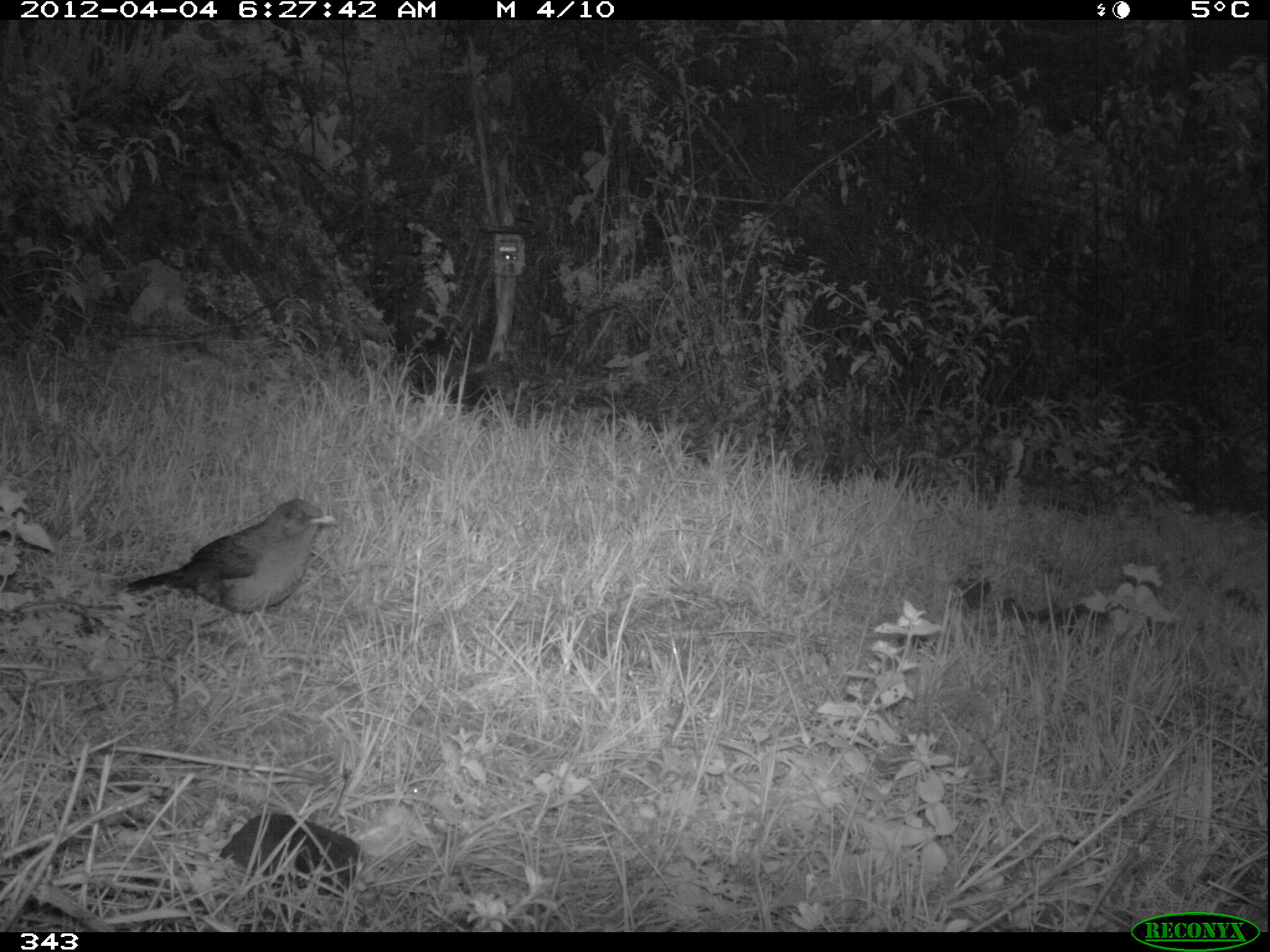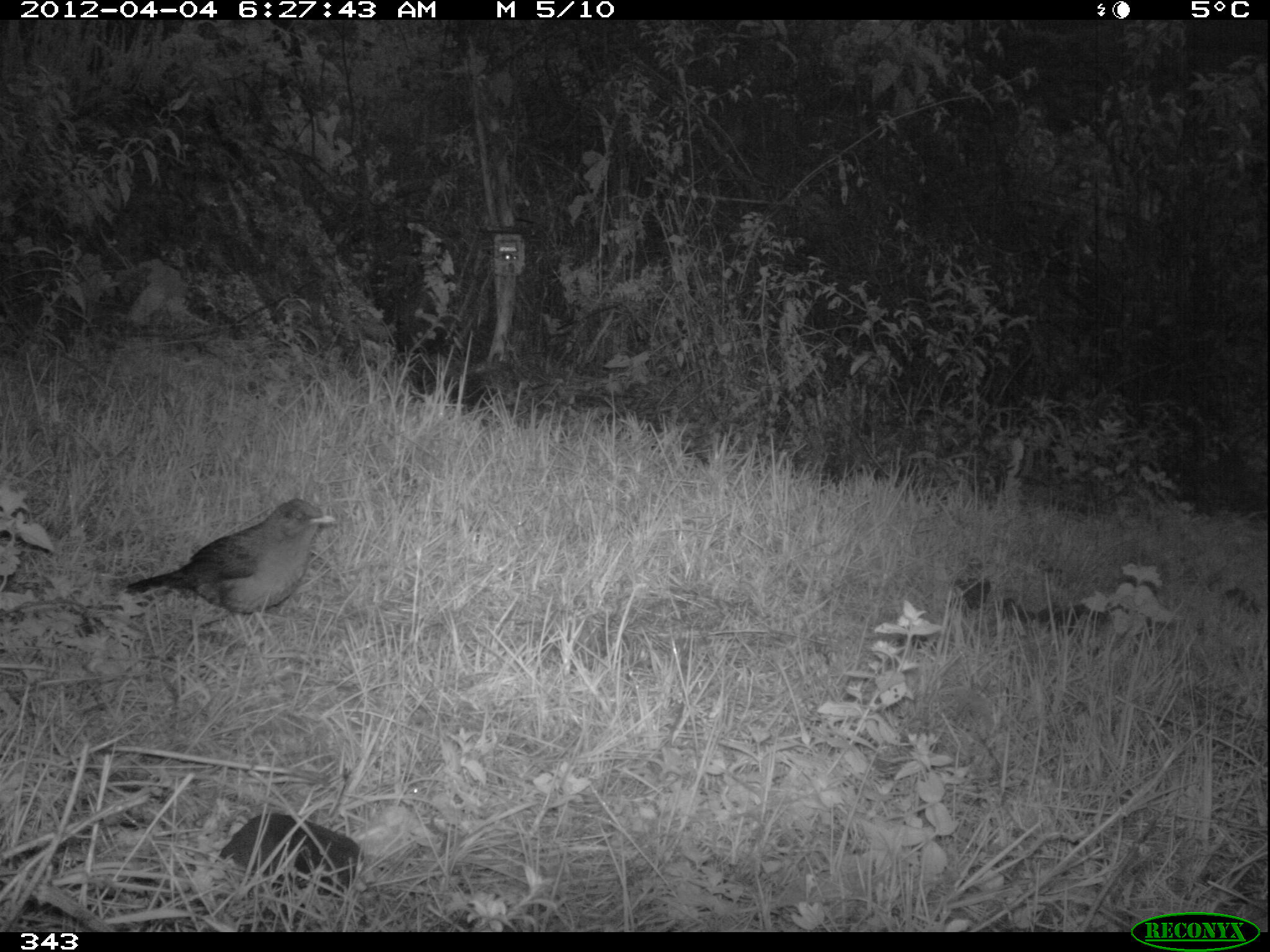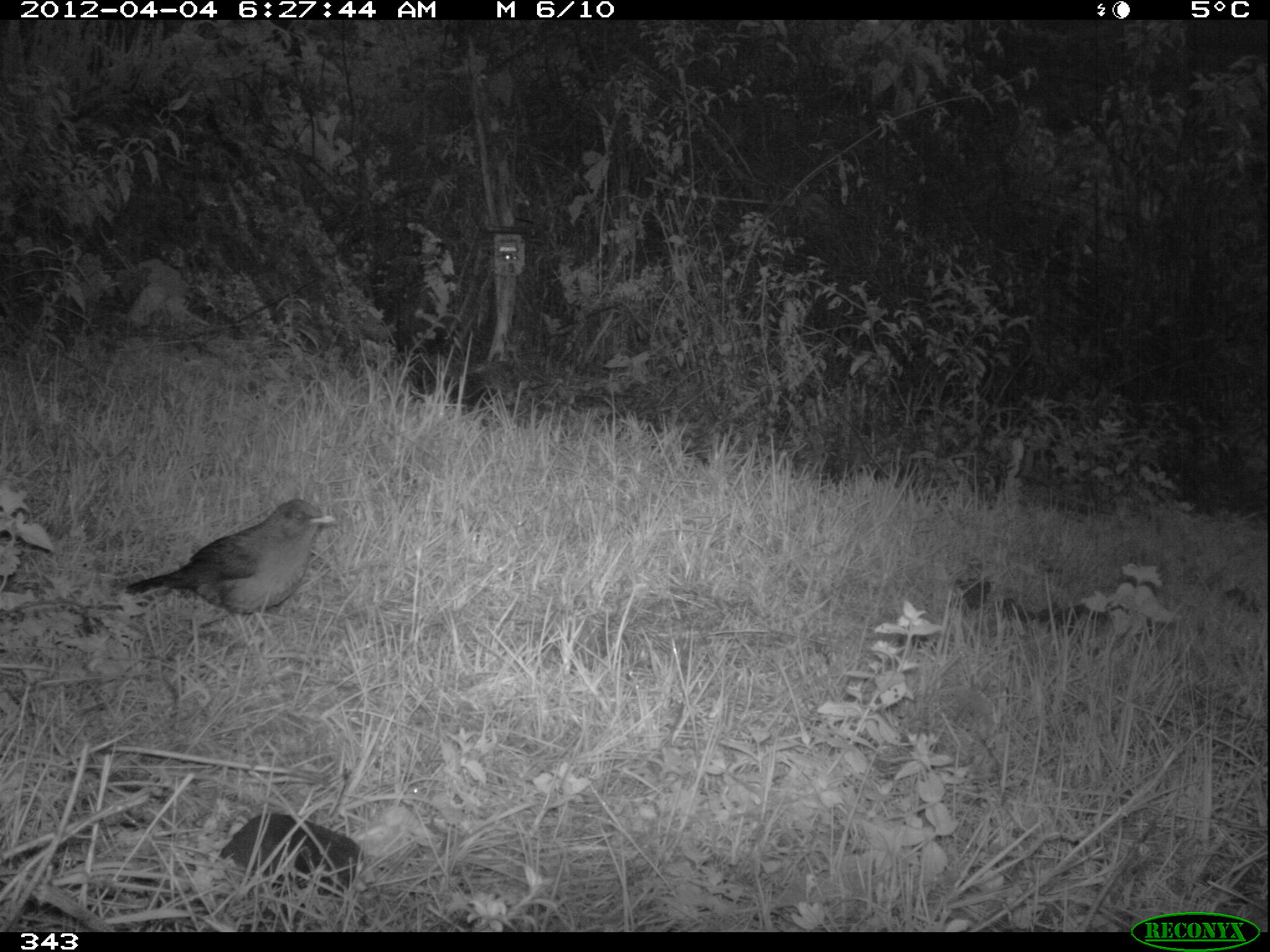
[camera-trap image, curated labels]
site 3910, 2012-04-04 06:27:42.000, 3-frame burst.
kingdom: Animalia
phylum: Chordata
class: Aves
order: Passeriformes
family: Turdidae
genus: Turdus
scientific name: Turdus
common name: true thrushes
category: turdus sp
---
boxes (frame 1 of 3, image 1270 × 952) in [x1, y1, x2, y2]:
turdus sp: [124, 499, 337, 649]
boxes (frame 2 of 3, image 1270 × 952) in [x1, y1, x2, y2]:
turdus sp: [124, 497, 339, 645]